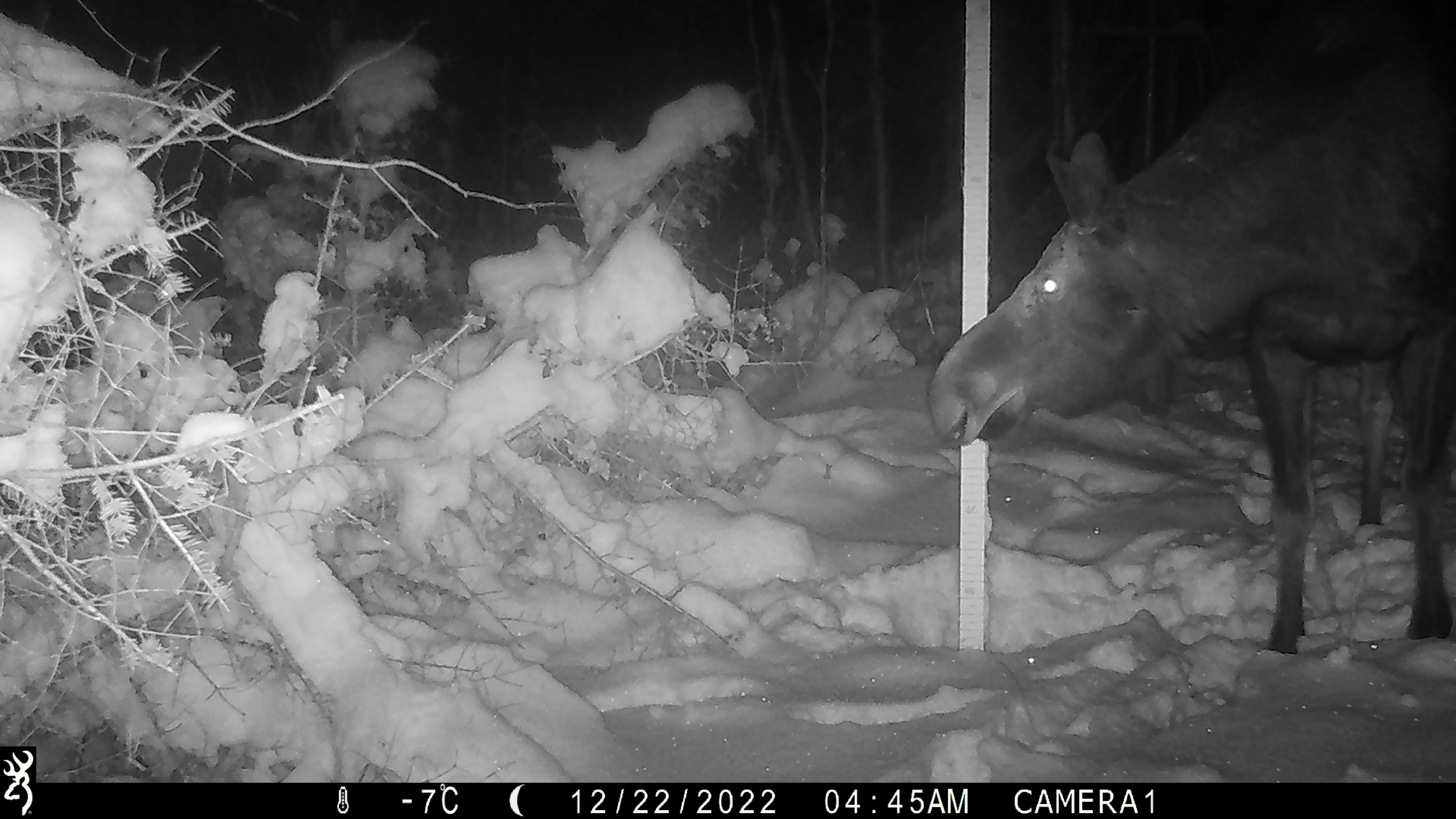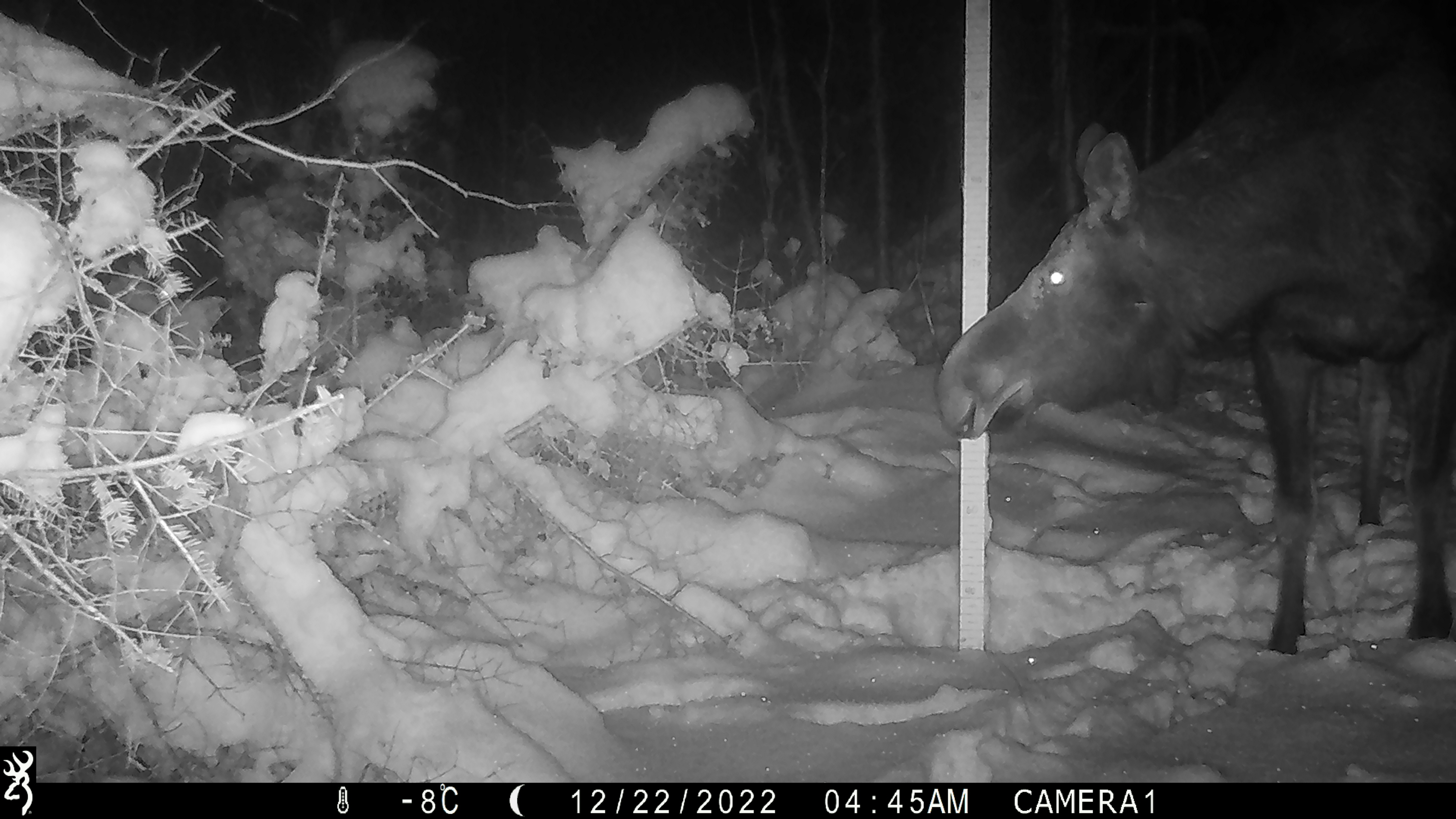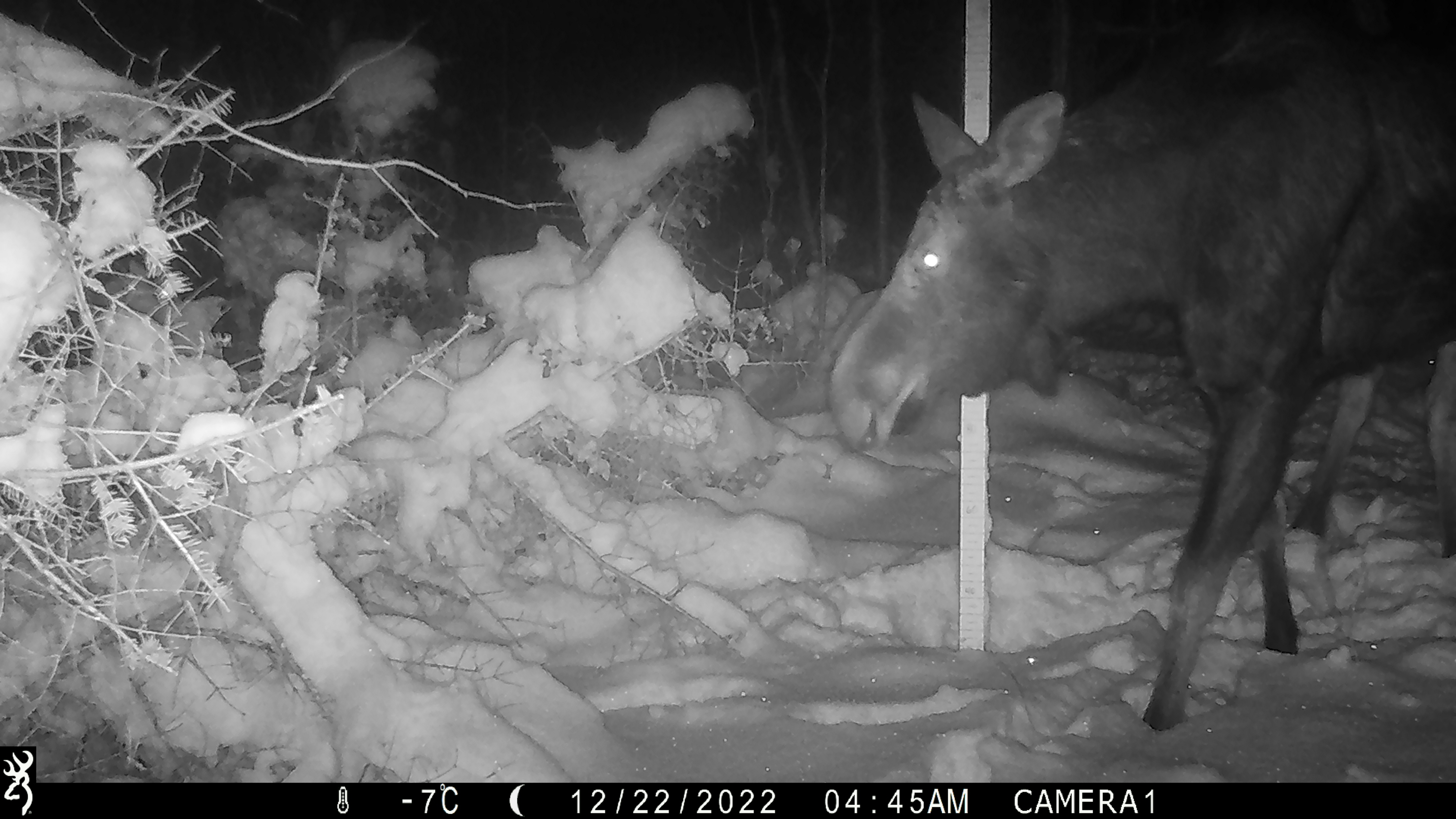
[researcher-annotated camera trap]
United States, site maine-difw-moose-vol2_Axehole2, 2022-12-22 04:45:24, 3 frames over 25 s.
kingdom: Animalia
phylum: Chordata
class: Mammalia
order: Artiodactyla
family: Cervidae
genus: Alces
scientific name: Alces alces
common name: moose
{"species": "moose (Alces alces)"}